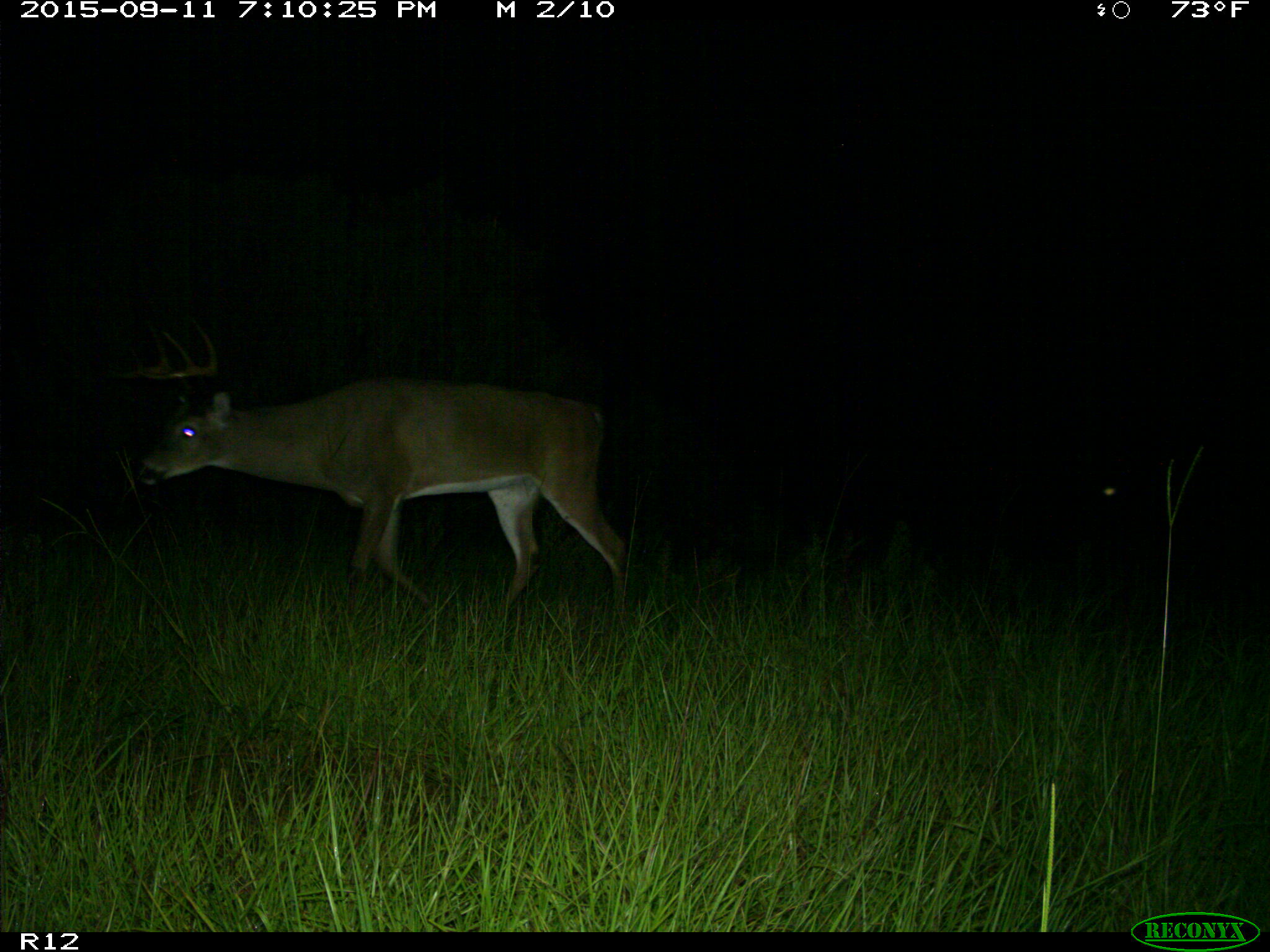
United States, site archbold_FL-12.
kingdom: Animalia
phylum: Chordata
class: Mammalia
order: Artiodactyla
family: Cervidae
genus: Odocoileus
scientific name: Odocoileus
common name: deer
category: unidentified deer